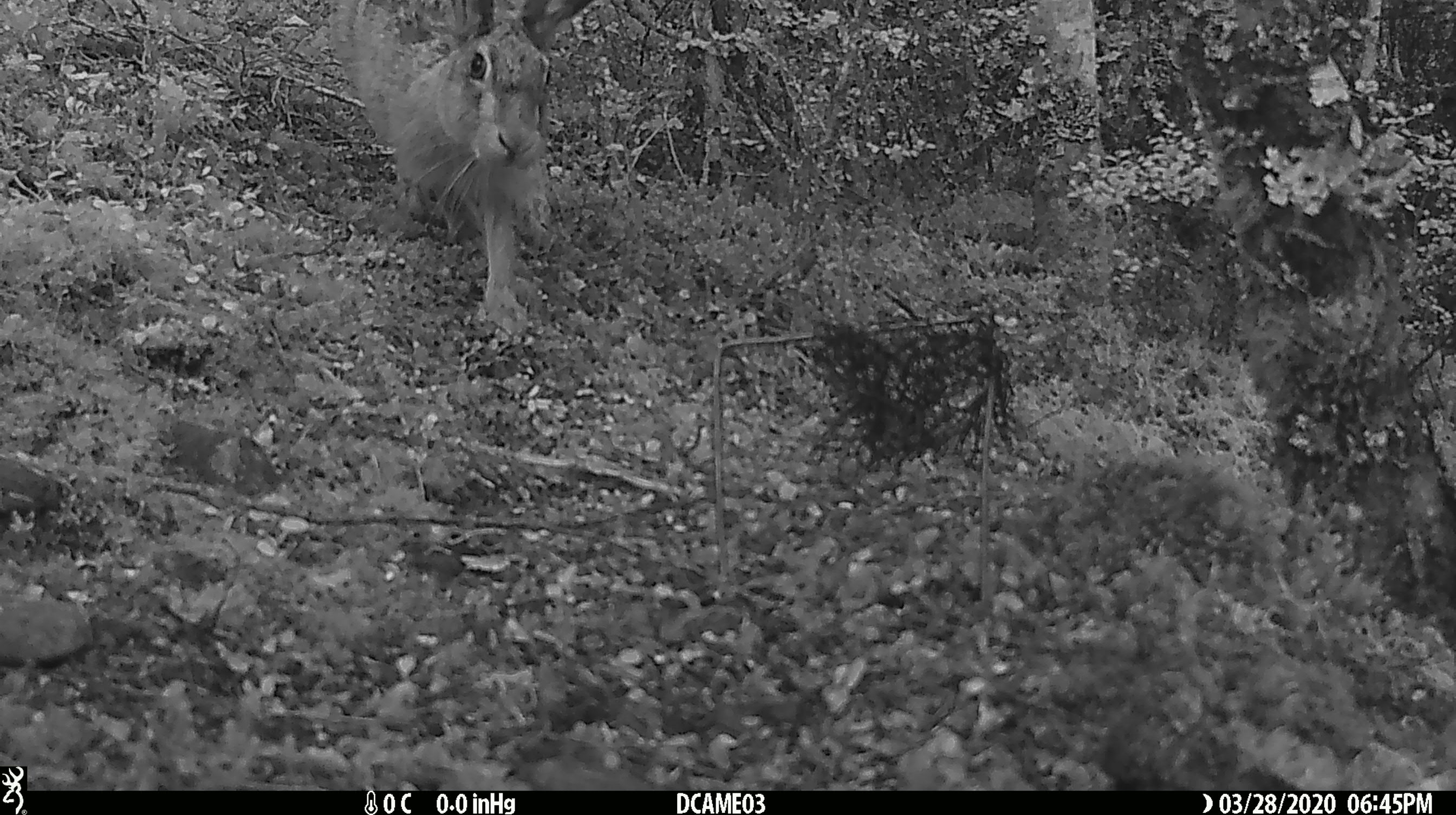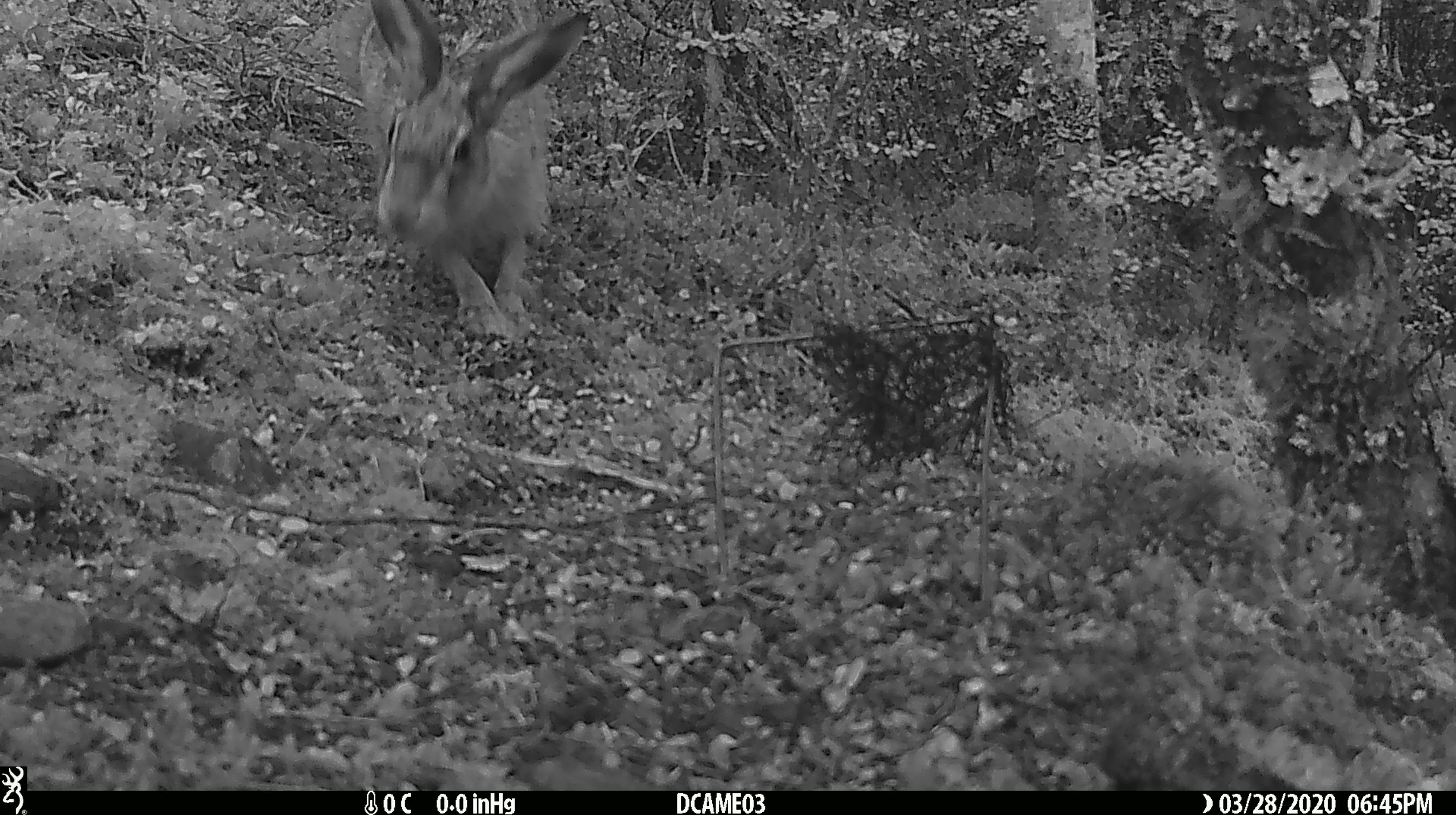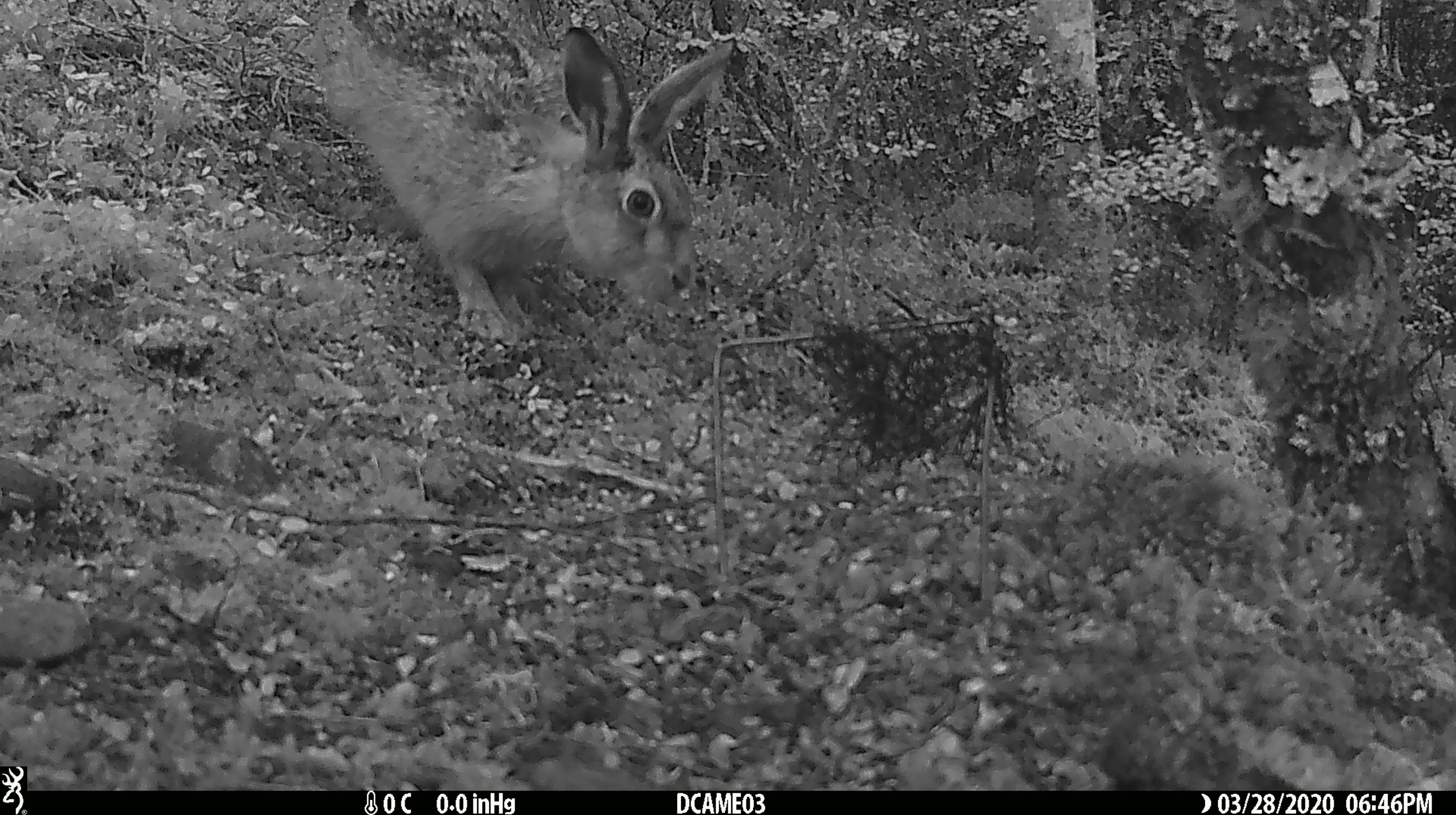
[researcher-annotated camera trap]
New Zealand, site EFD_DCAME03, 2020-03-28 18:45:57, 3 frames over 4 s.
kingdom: Animalia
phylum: Chordata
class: Mammalia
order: Lagomorpha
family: Leporidae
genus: Lepus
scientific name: Lepus europaeus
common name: brown hare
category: hare